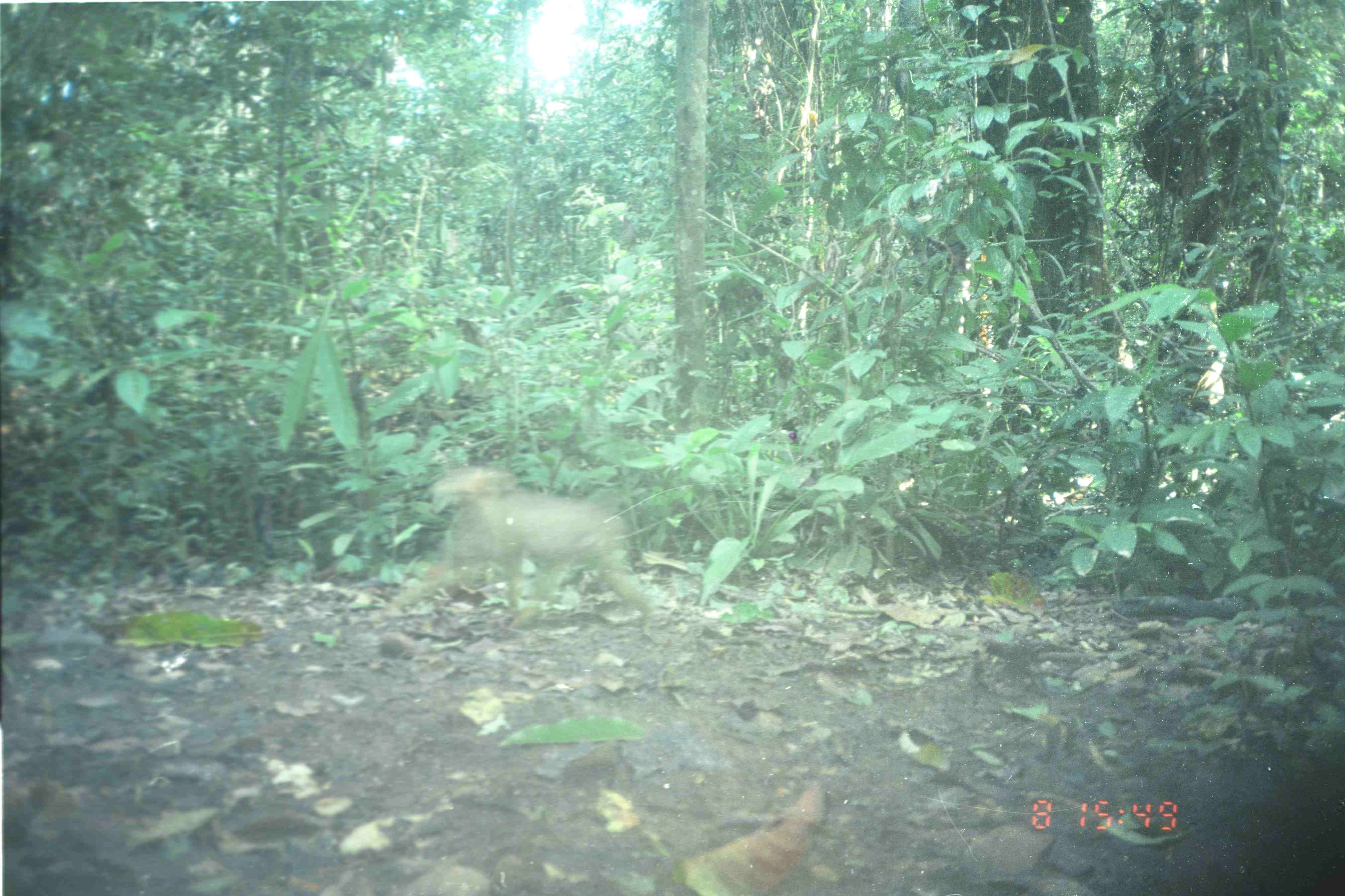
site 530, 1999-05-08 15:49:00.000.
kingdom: Animalia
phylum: Chordata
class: Mammalia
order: Primates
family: Cercopithecidae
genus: Macaca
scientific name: Macaca nemestrina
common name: southern pig-tailed macaque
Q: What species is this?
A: Macaca nemestrina (southern pig-tailed macaque).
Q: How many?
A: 1.